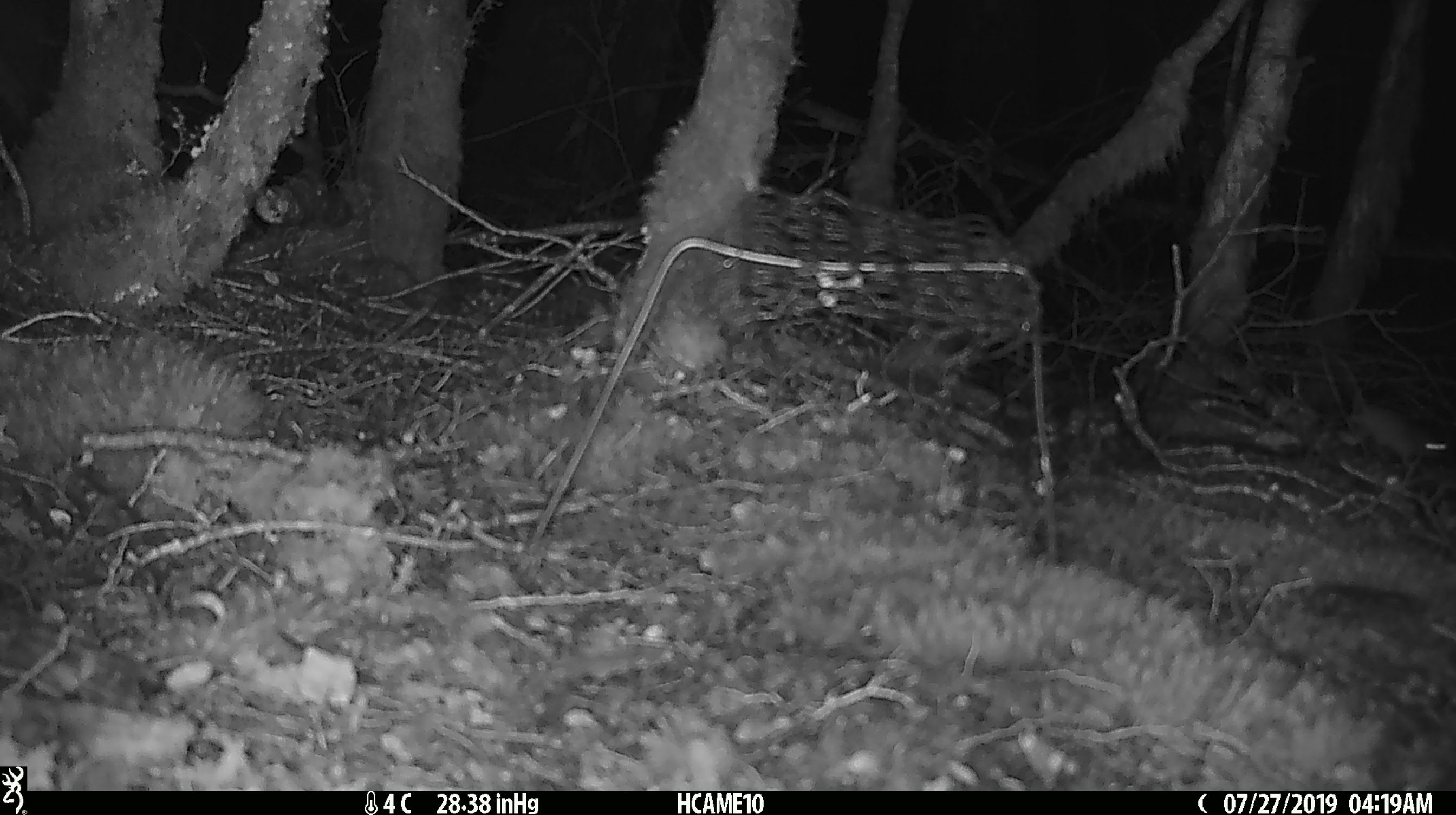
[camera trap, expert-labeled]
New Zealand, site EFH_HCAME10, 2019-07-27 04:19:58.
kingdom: Animalia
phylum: Chordata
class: Mammalia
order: Rodentia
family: Muridae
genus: Mus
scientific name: Mus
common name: mouse